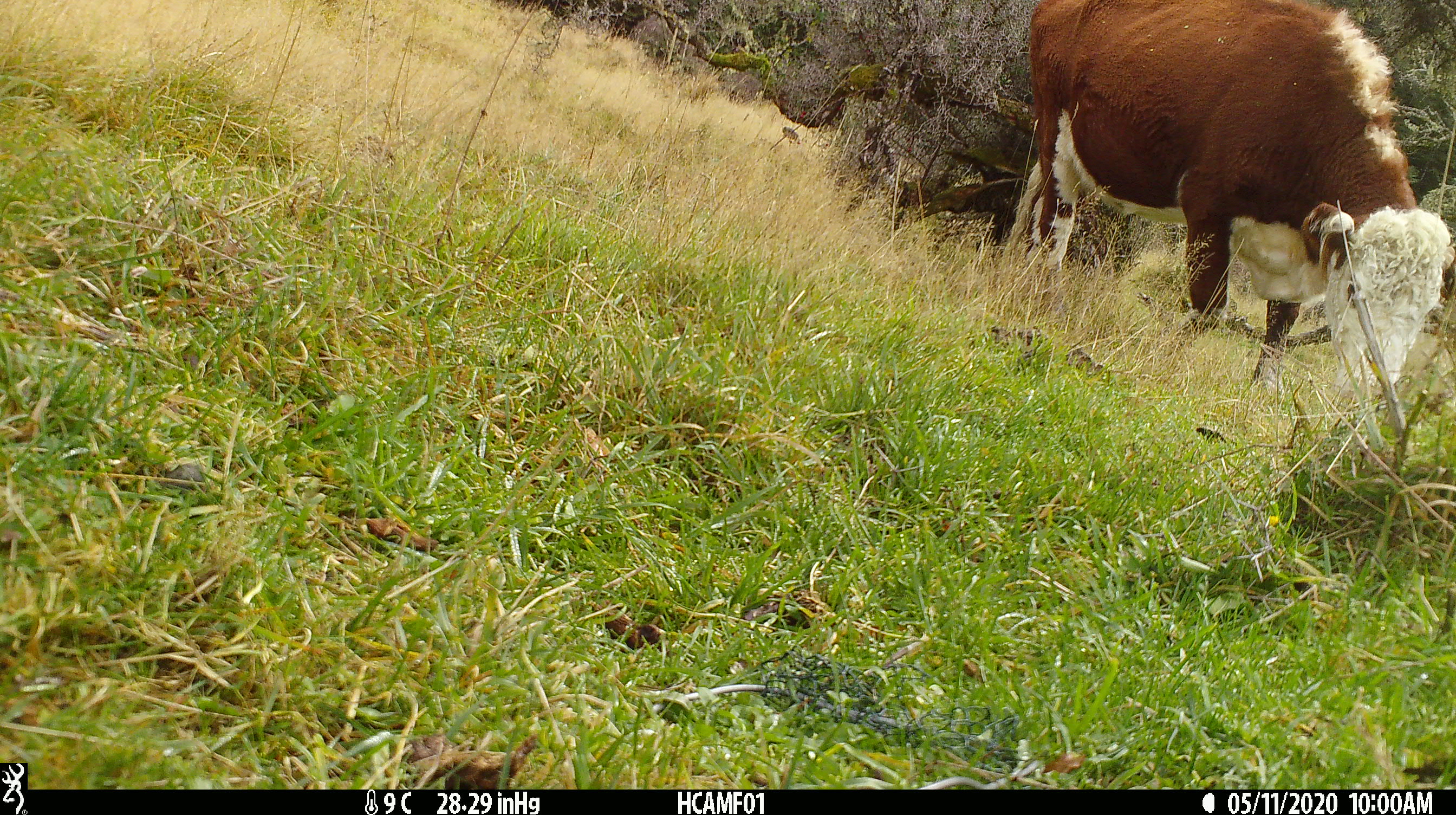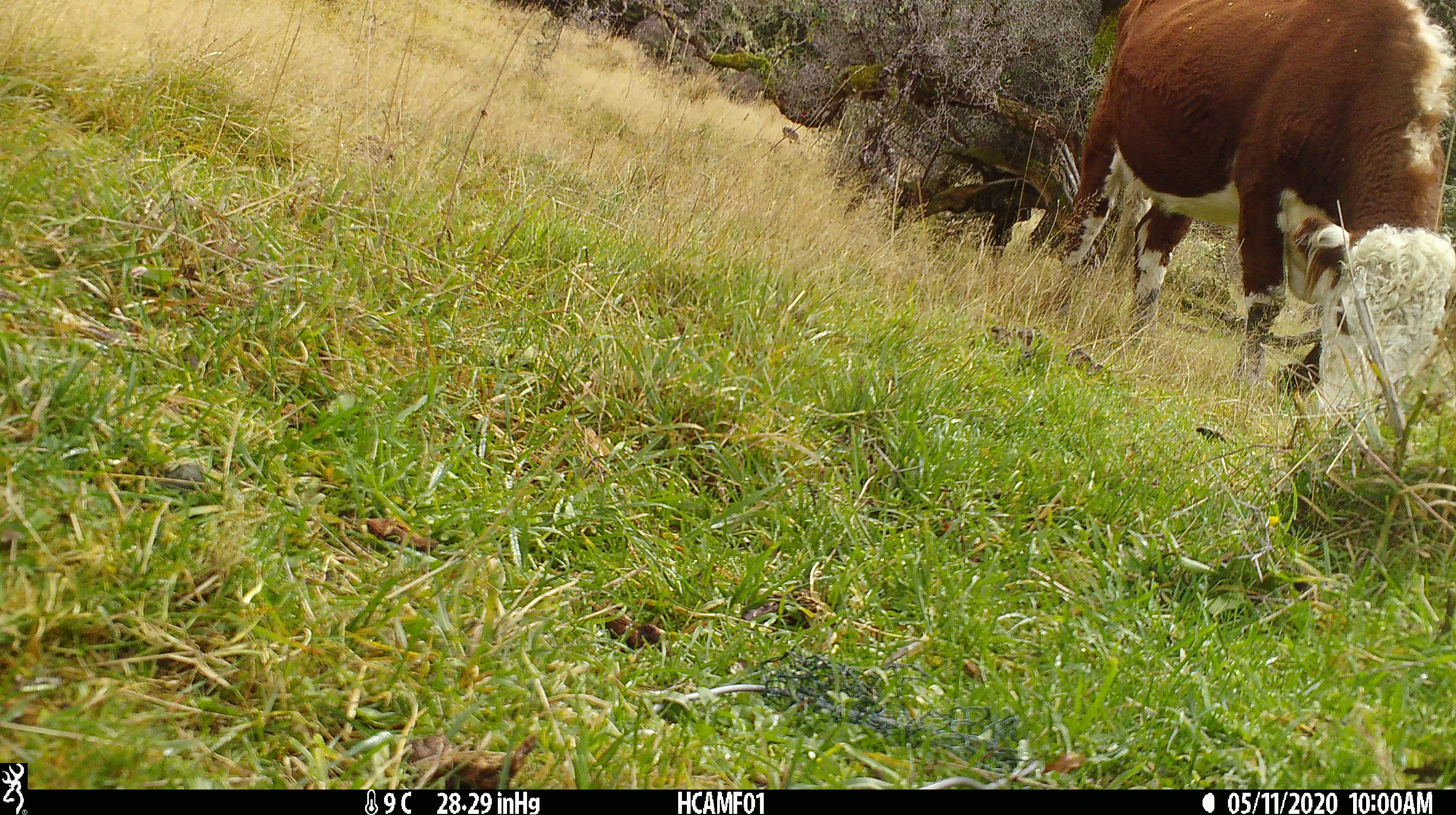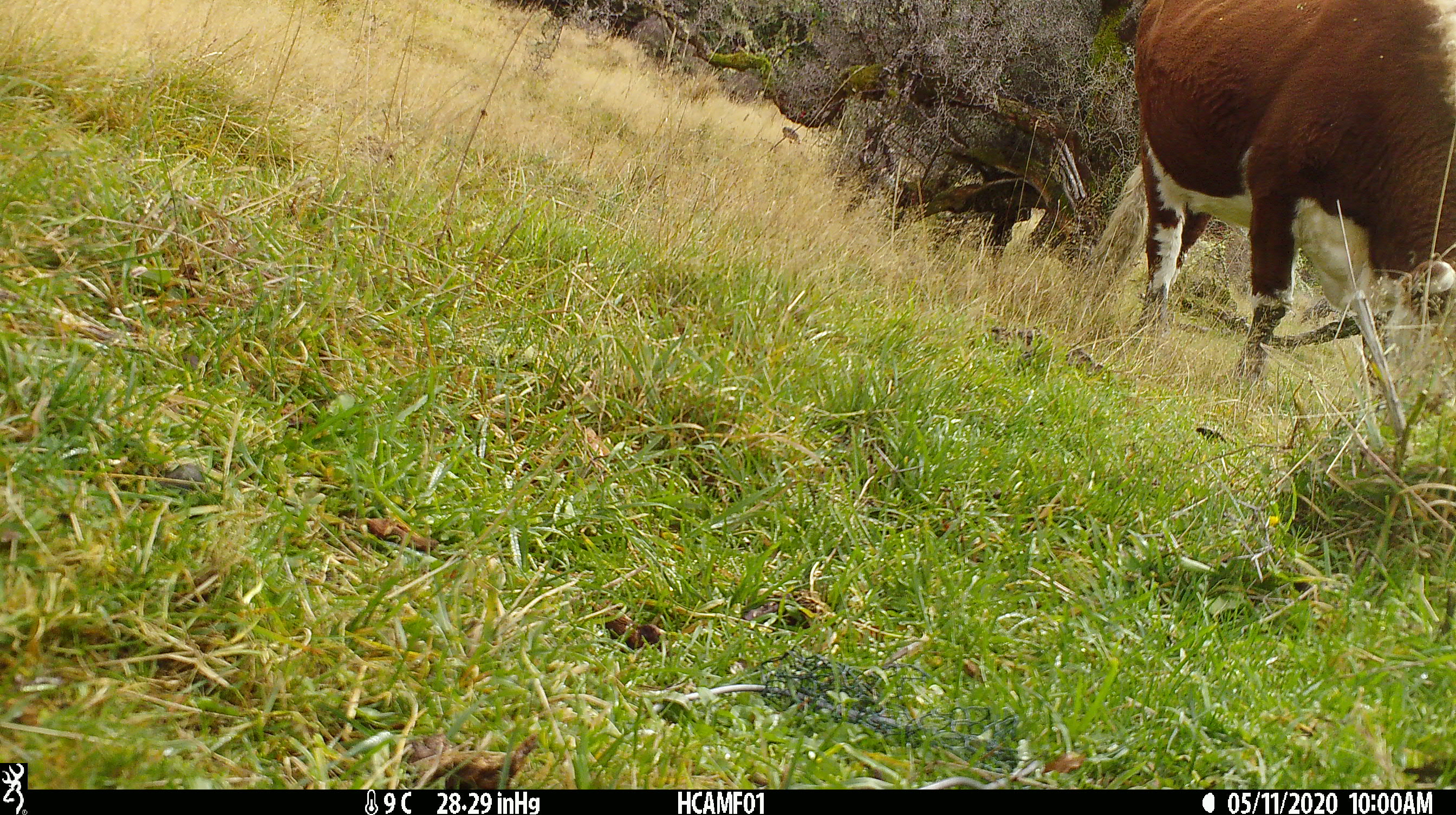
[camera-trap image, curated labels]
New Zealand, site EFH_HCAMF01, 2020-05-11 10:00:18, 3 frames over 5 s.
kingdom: Animalia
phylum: Chordata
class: Mammalia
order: Artiodactyla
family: Bovidae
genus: Bos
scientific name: Bos taurus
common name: domestic cow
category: cow